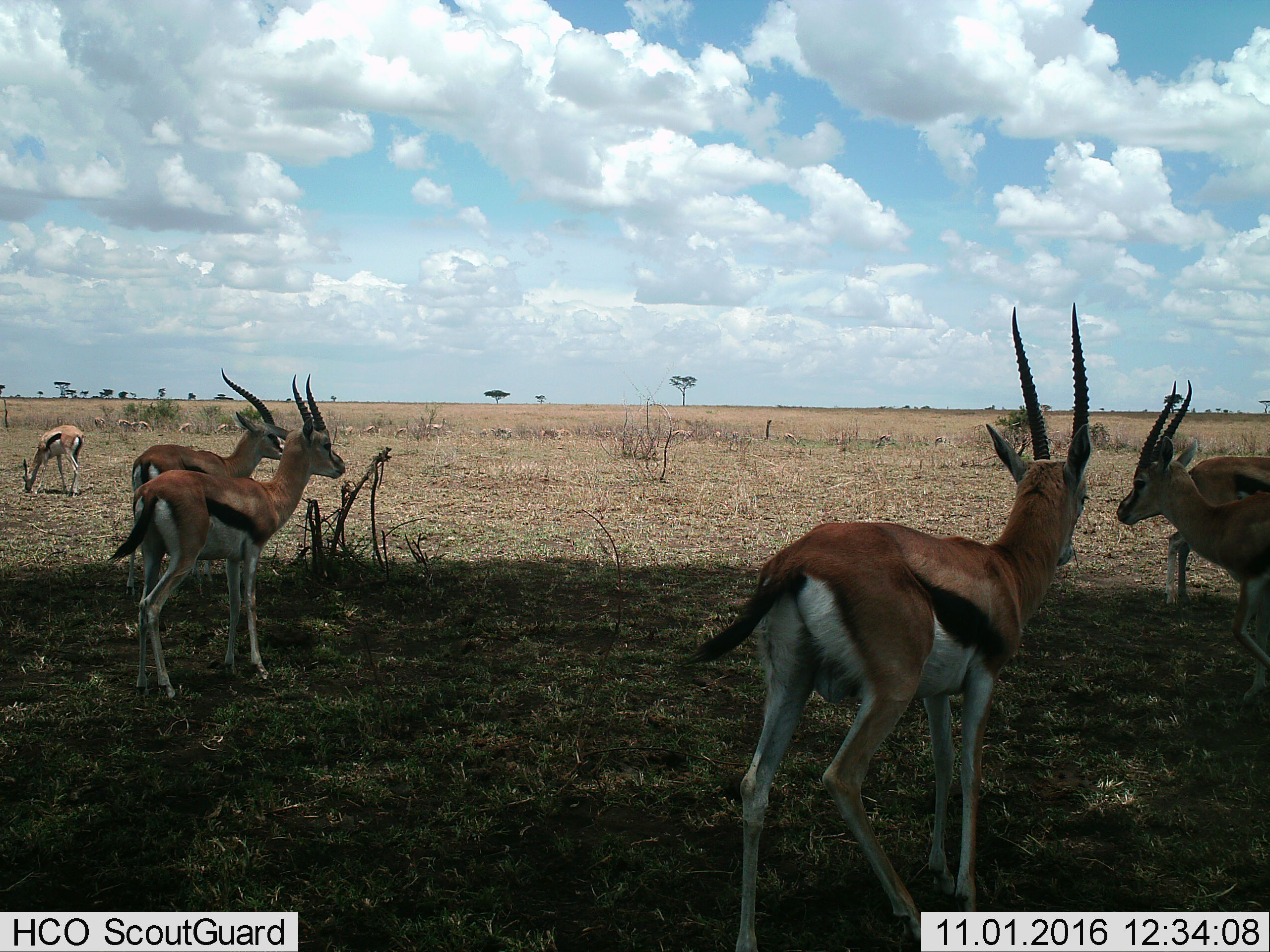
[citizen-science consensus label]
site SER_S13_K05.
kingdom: Animalia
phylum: Chordata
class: Mammalia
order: Artiodactyla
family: Bovidae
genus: Eudorcas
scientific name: Eudorcas thomsonii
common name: thomson's gazelle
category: gazellethomsons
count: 11-50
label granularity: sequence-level